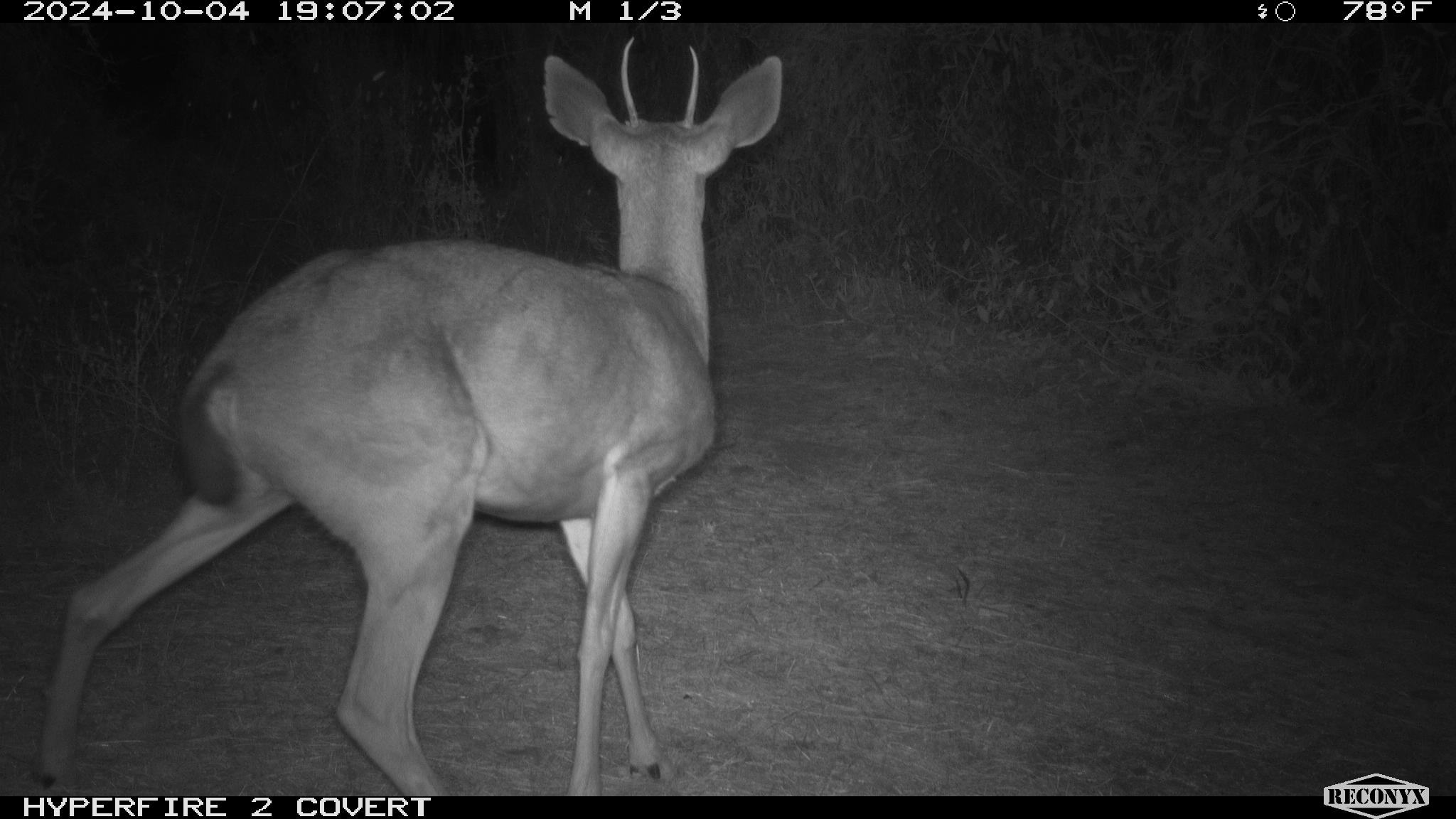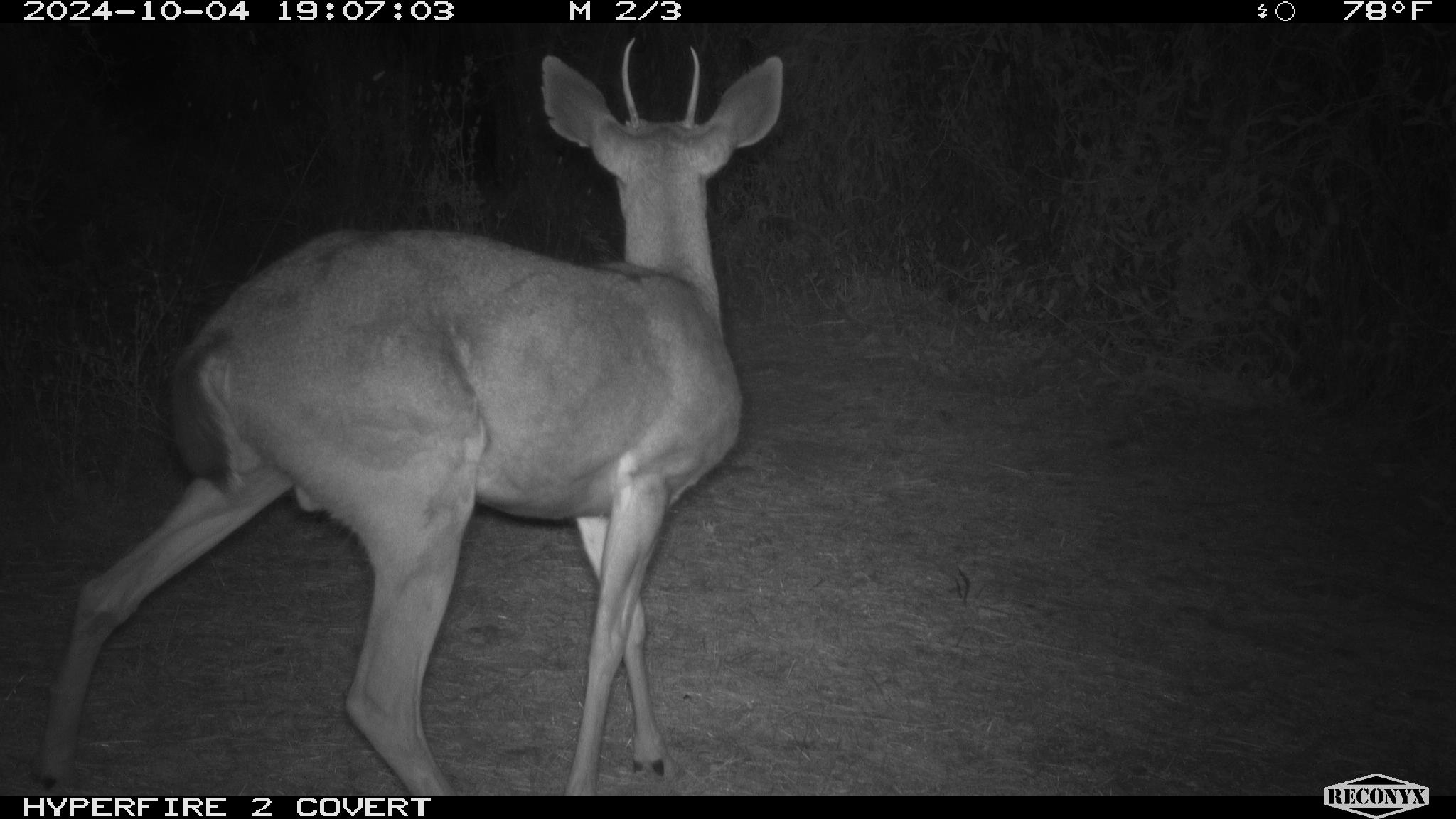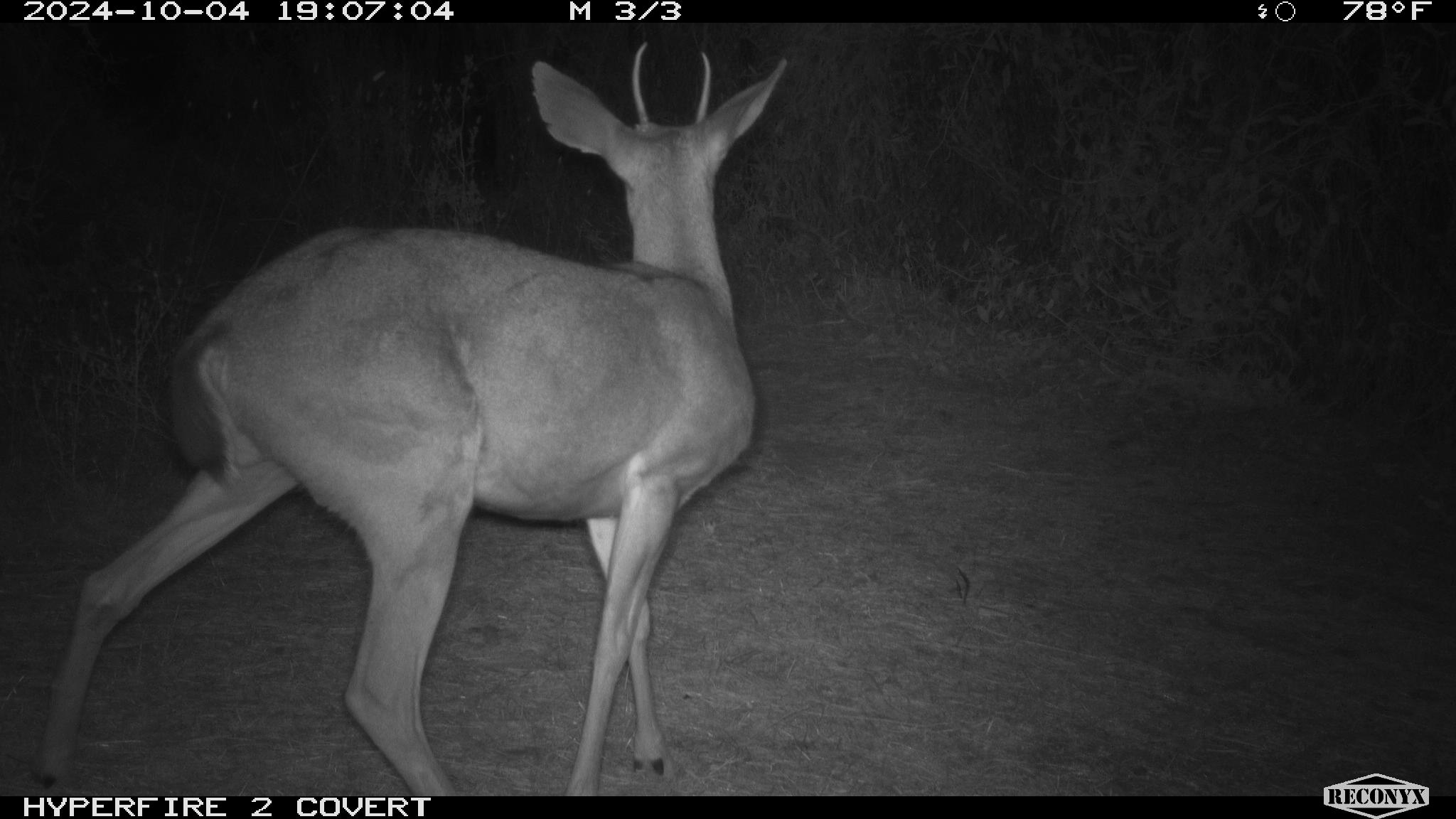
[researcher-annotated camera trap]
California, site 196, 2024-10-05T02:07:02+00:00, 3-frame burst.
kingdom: Animalia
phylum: Chordata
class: Mammalia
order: Artiodactyla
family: Cervidae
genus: Odocoileus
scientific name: Odocoileus hemionus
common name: mule deer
Mule deer (Odocoileus hemionus).